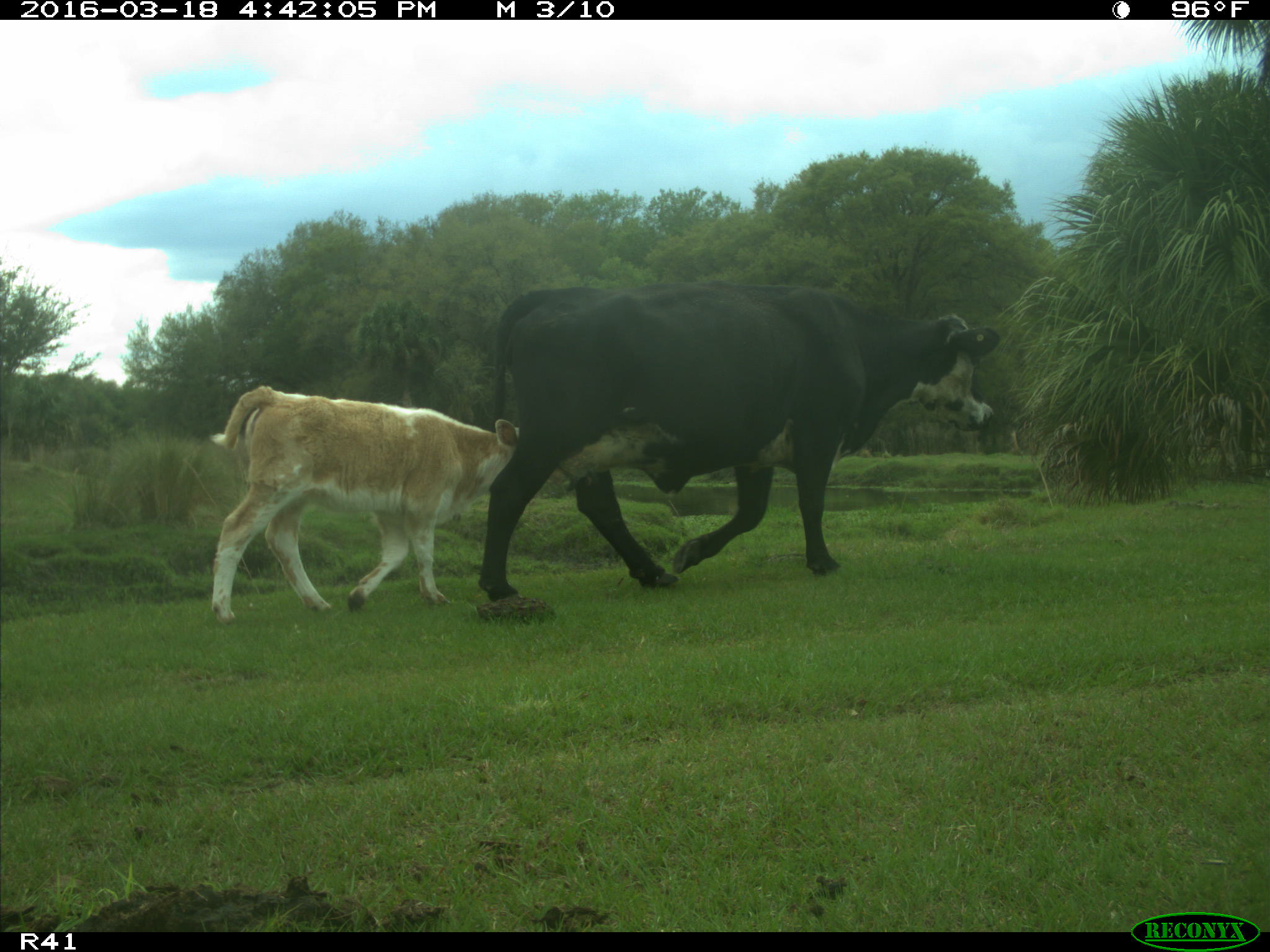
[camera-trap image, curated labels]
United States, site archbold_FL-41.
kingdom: Animalia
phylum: Chordata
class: Mammalia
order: Artiodactyla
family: Bovidae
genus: Bos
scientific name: Bos taurus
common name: domestic cow